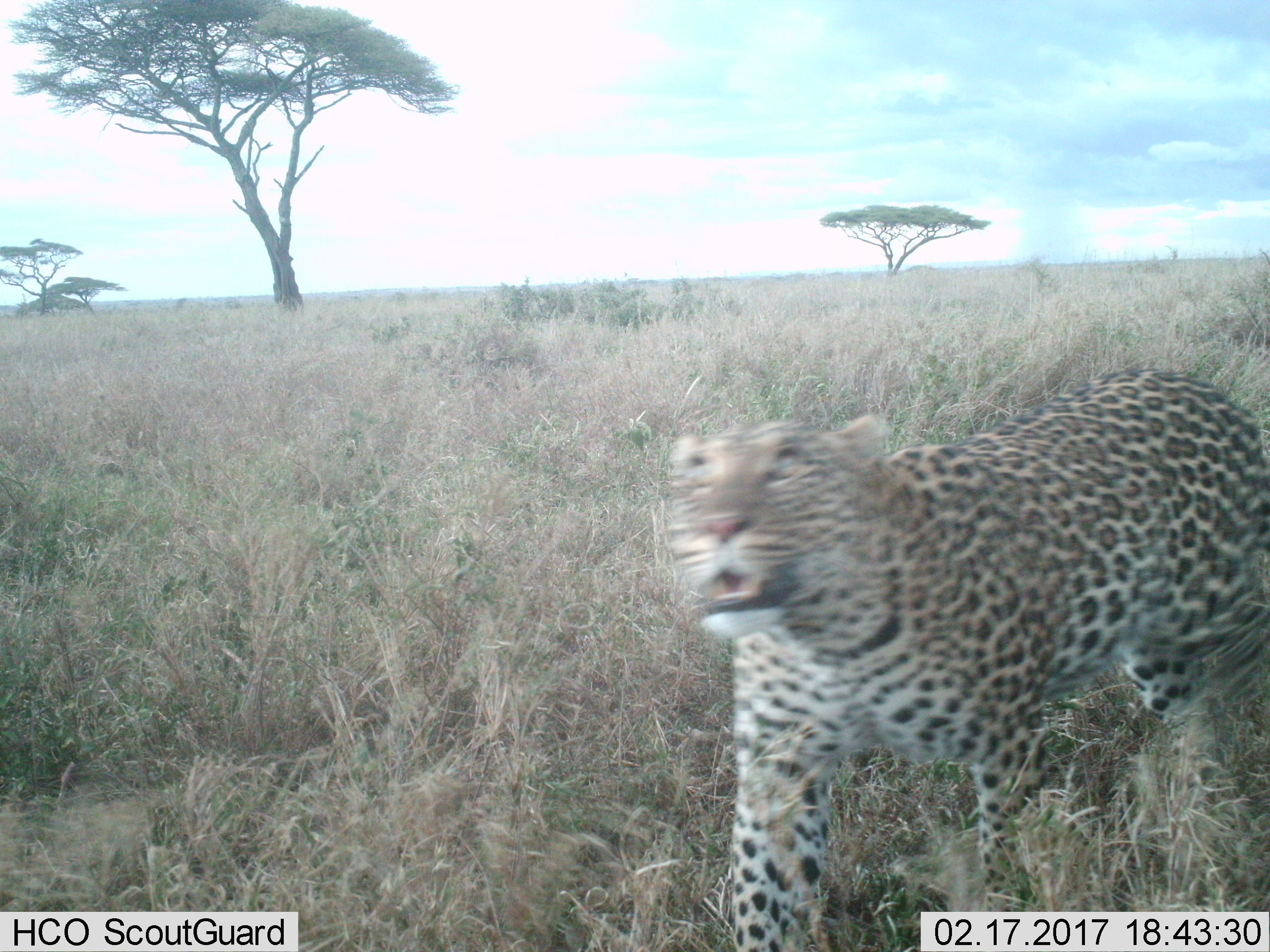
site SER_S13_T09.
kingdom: Animalia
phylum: Chordata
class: Mammalia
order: Carnivora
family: Felidae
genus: Panthera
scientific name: Panthera pardus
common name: leopard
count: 1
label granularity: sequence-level